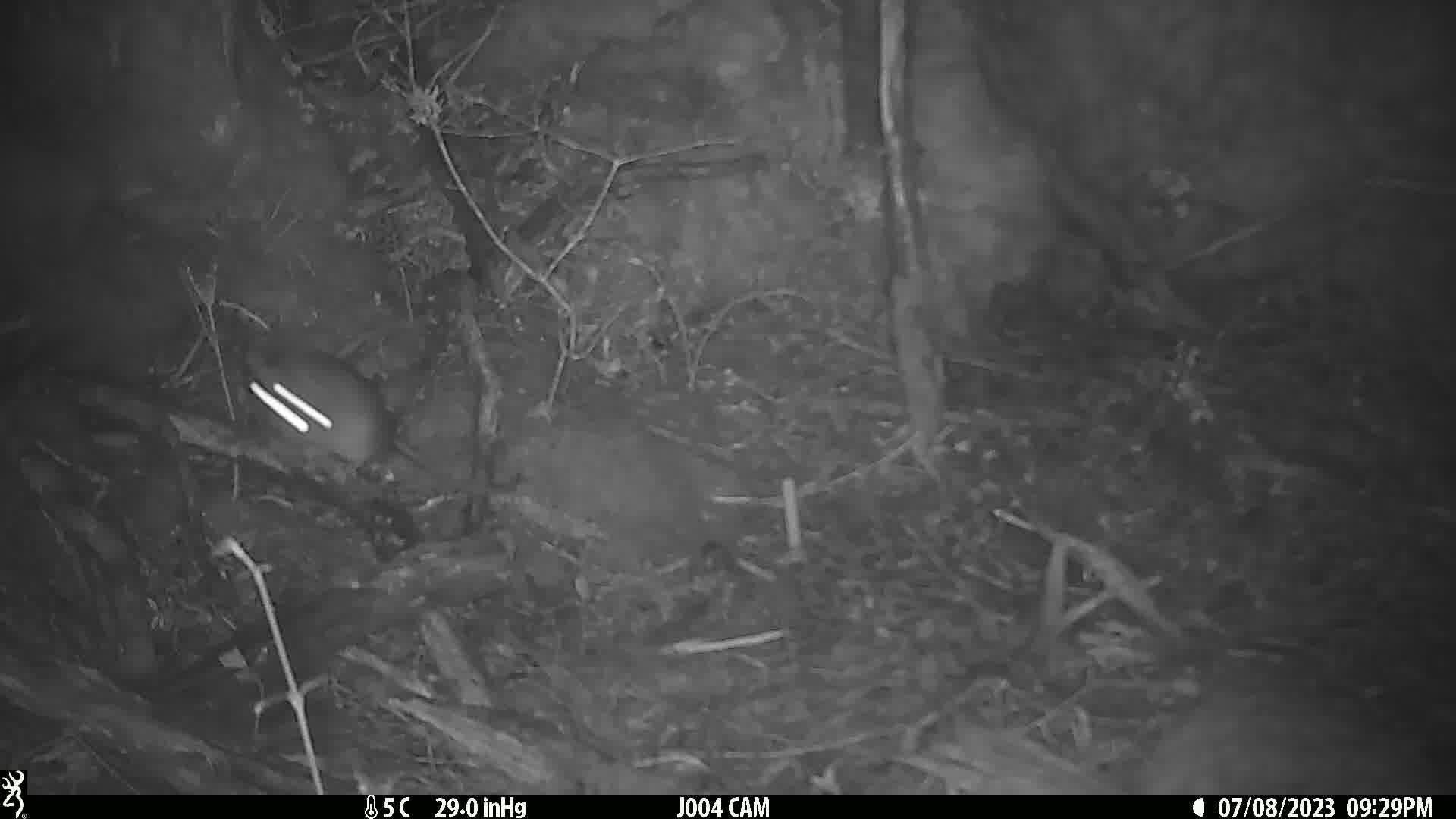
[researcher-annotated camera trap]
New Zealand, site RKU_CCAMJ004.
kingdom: Animalia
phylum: Chordata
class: Mammalia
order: Rodentia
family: Muridae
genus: Rattus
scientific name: Rattus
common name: rat